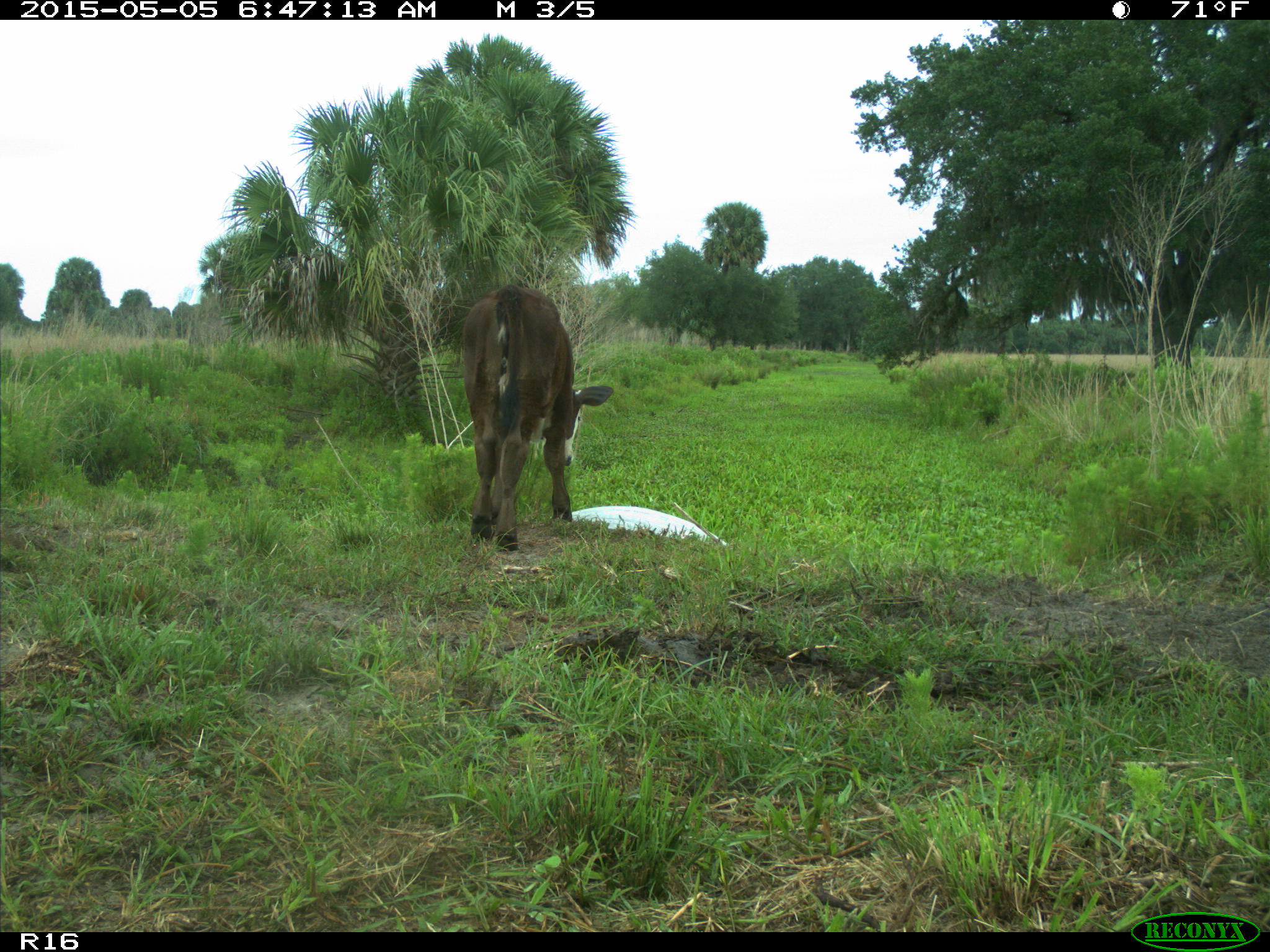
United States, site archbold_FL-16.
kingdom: Animalia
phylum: Chordata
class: Mammalia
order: Artiodactyla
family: Bovidae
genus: Bos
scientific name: Bos taurus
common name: domestic cow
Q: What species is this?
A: Bos taurus (domestic cow).